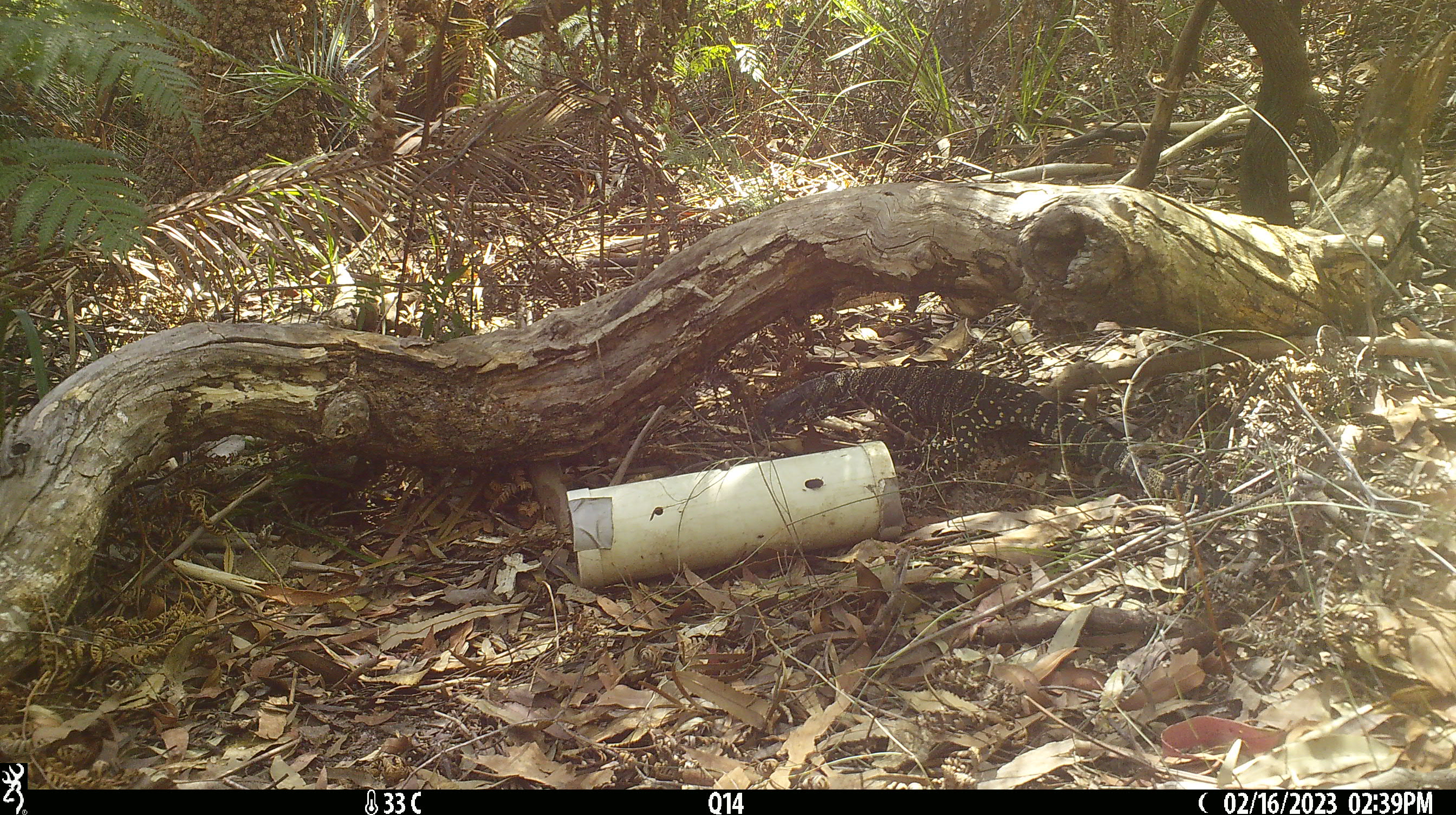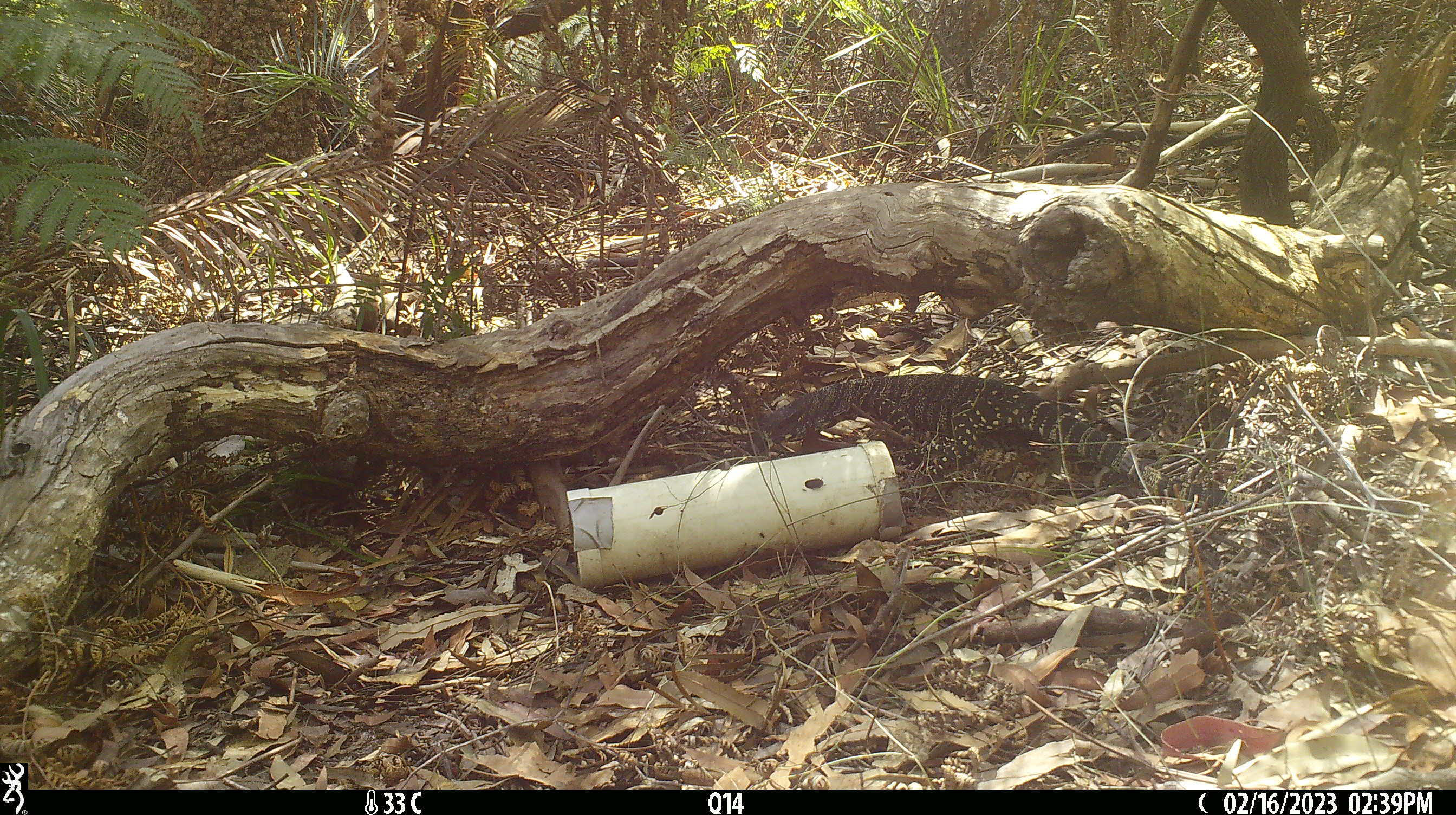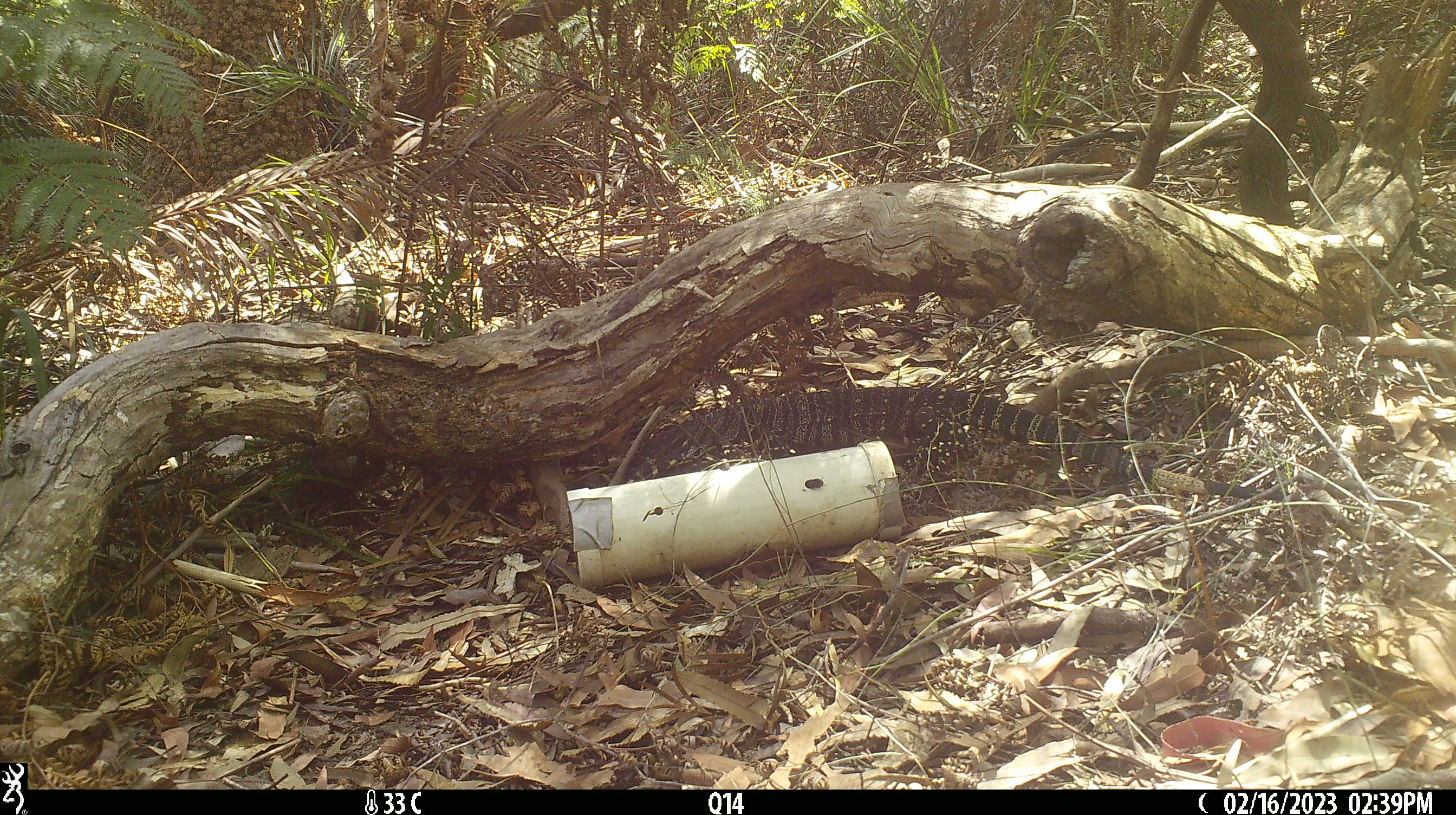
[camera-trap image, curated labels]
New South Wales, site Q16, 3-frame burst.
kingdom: Animalia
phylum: Chordata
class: Reptilia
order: Squamata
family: Varanidae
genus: Varanus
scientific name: Varanus varius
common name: lace monitor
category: goanna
Goanna (lace monitor) (Varanus varius).